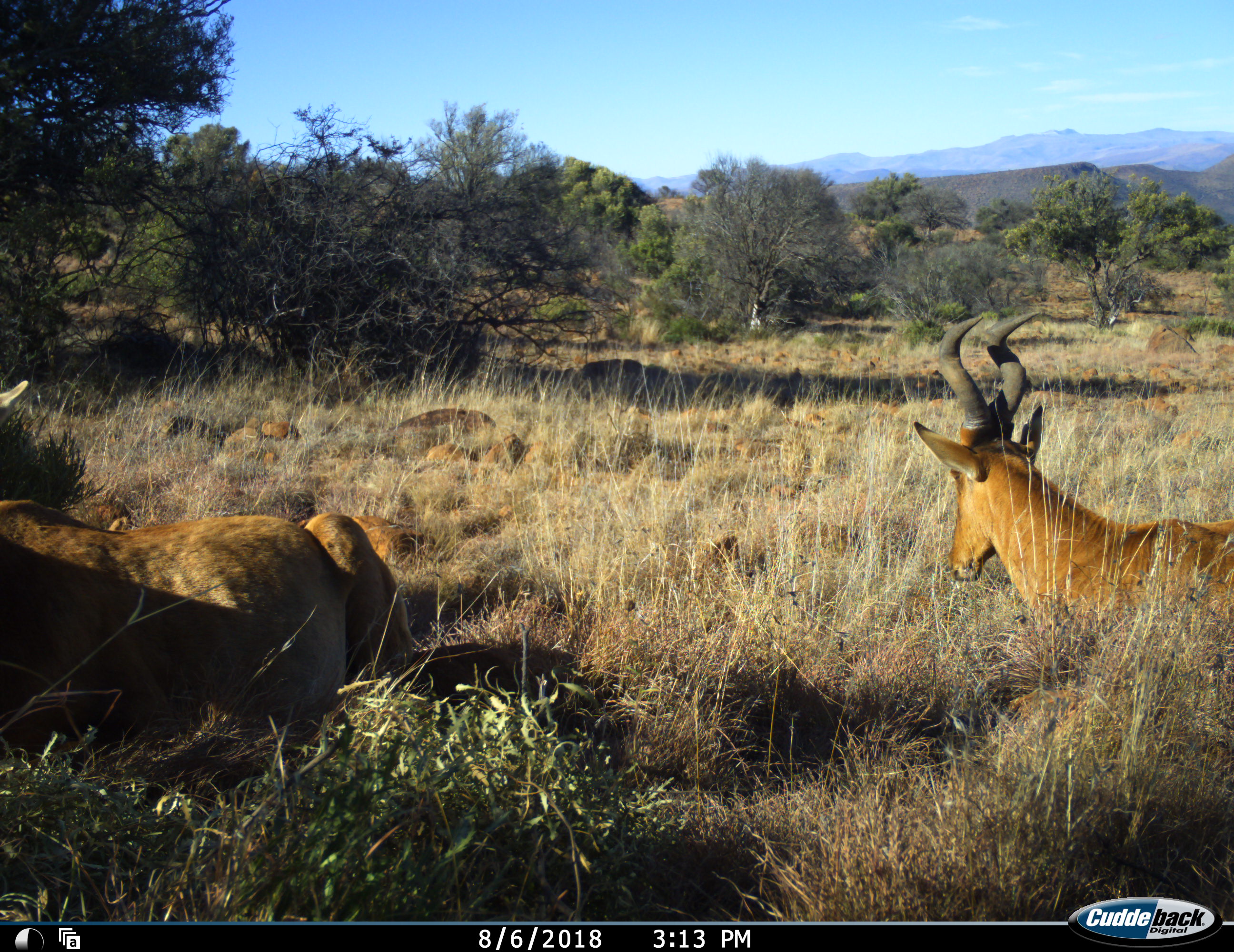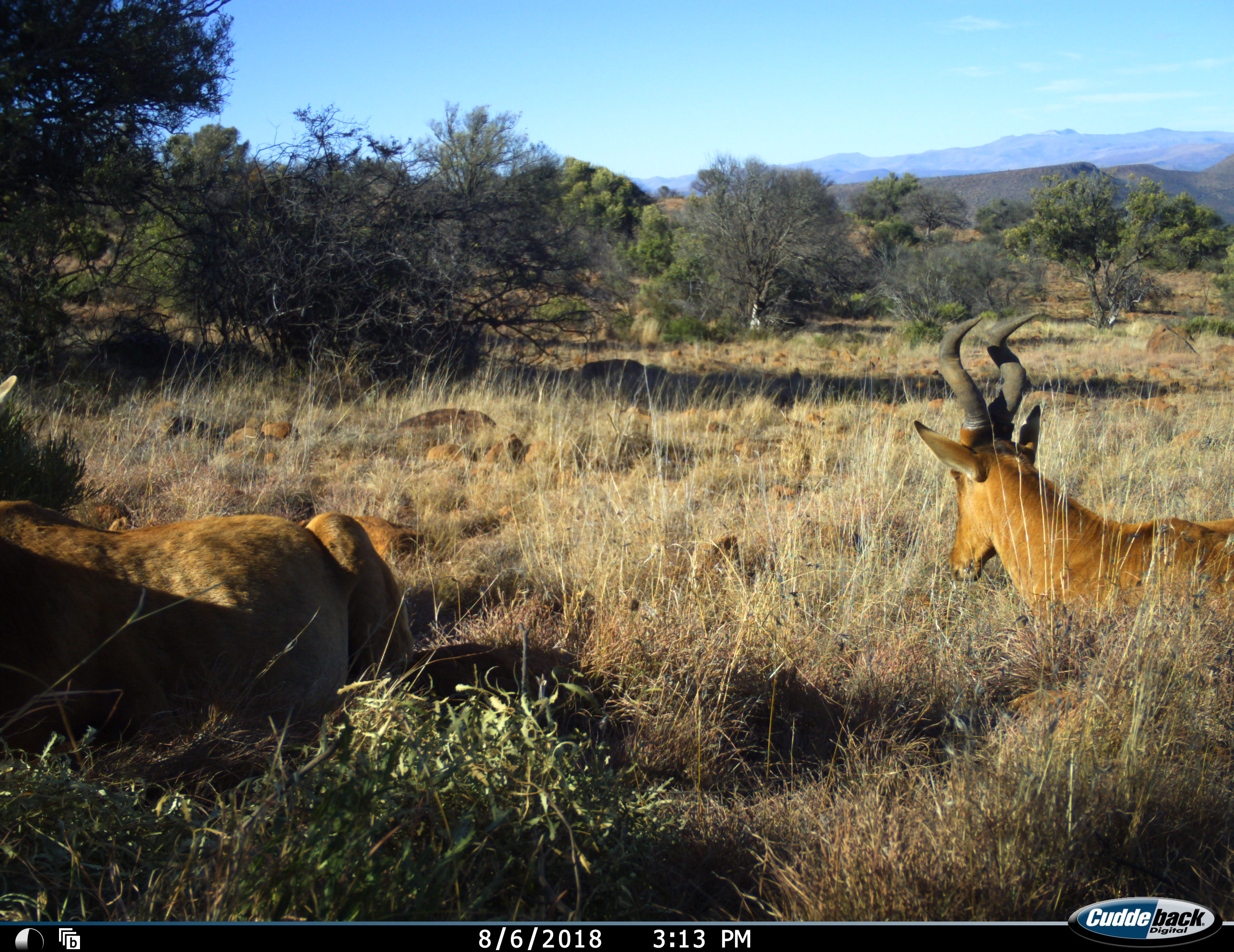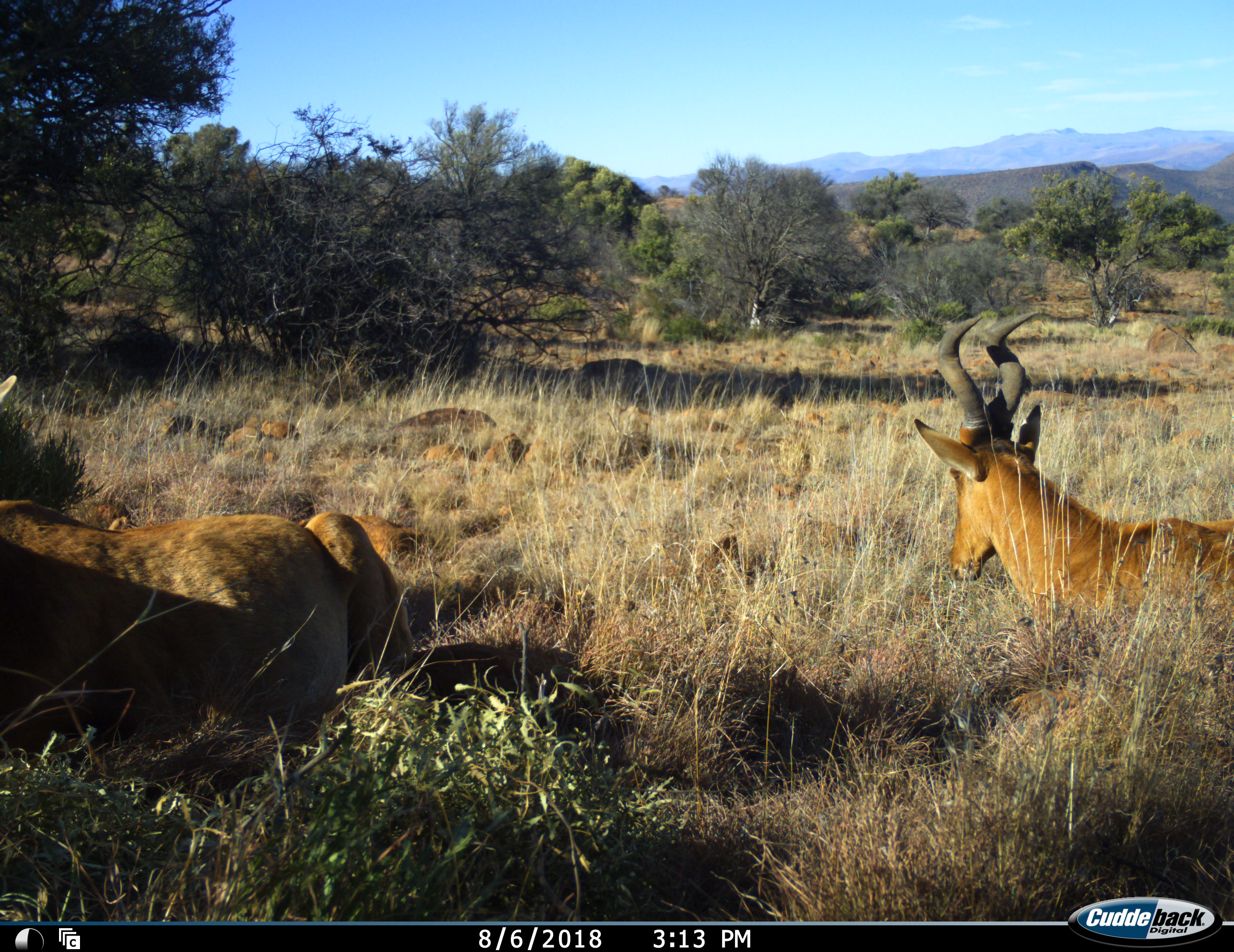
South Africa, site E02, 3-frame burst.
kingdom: Animalia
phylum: Chordata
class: Mammalia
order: Artiodactyla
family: Bovidae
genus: Alcelaphus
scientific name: Alcelaphus buselaphus caama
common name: red hartebeest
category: hartebeestred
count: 2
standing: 22%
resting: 89%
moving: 0%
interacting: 0%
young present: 11%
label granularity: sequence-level